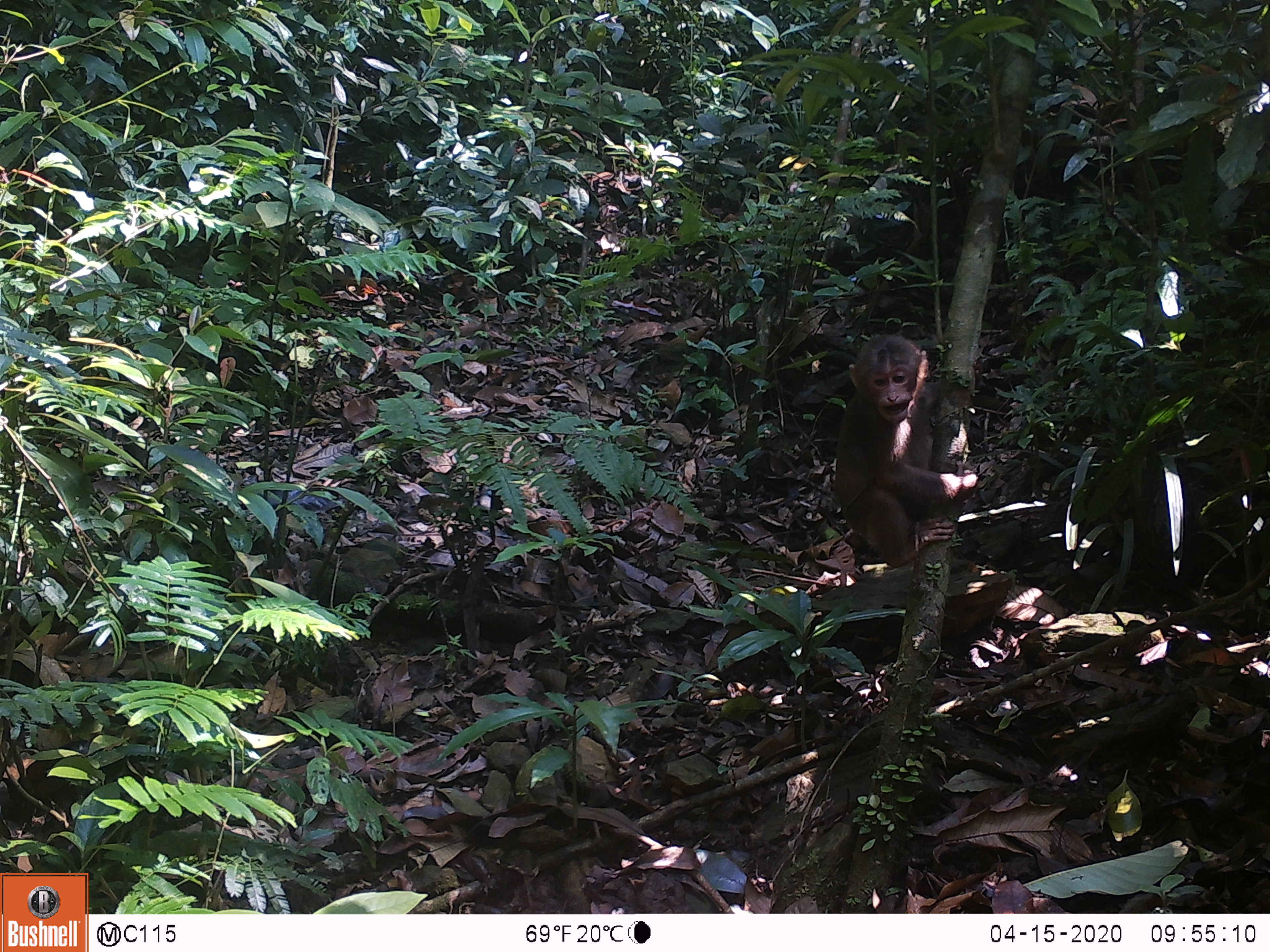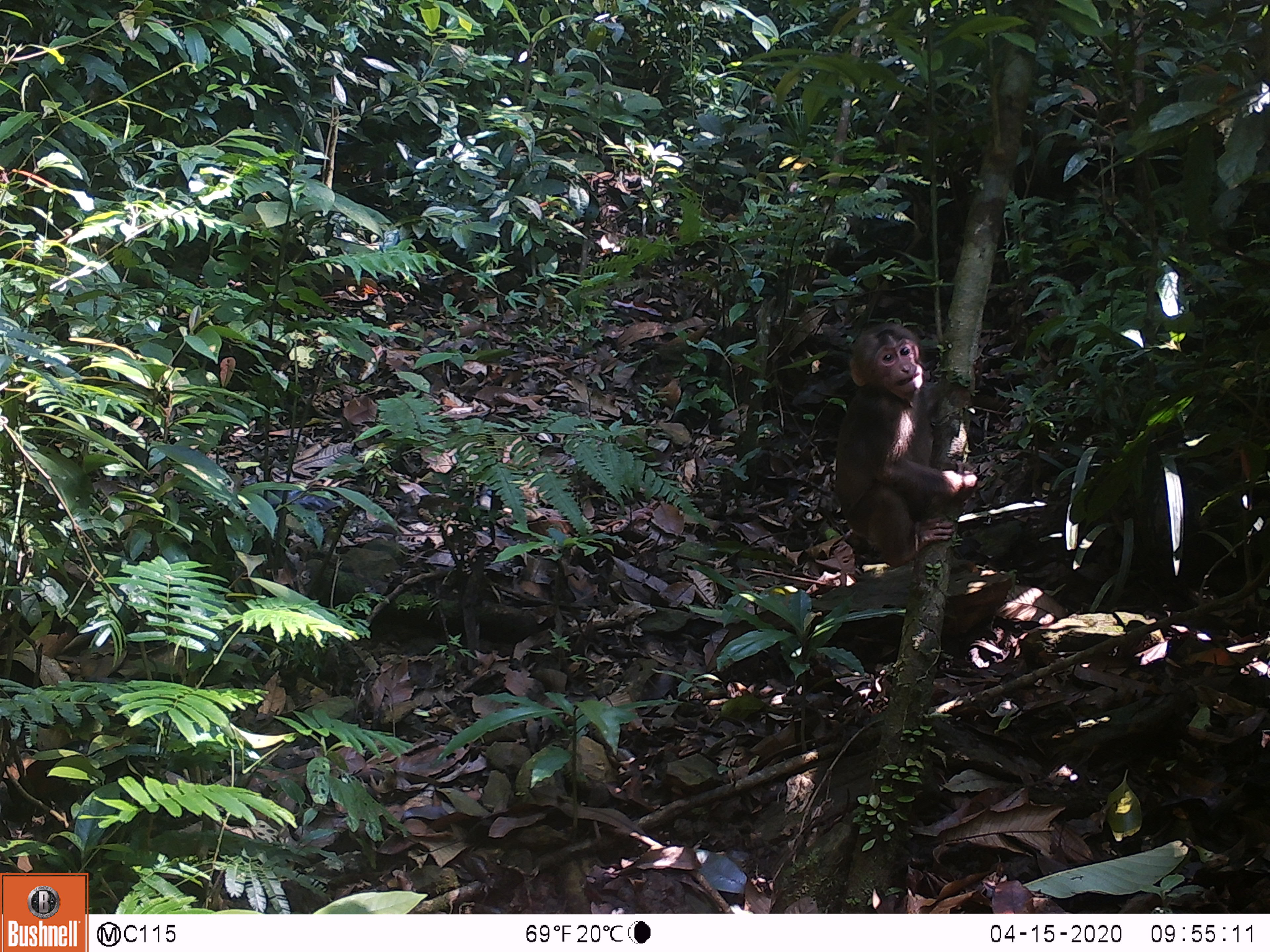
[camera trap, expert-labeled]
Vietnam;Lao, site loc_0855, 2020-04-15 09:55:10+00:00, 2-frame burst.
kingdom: Animalia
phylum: Chordata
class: Mammalia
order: Primates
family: Cercopithecidae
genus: Macaca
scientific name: Macaca arctoides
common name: stump-tailed macaque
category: stump tailed macaque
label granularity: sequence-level